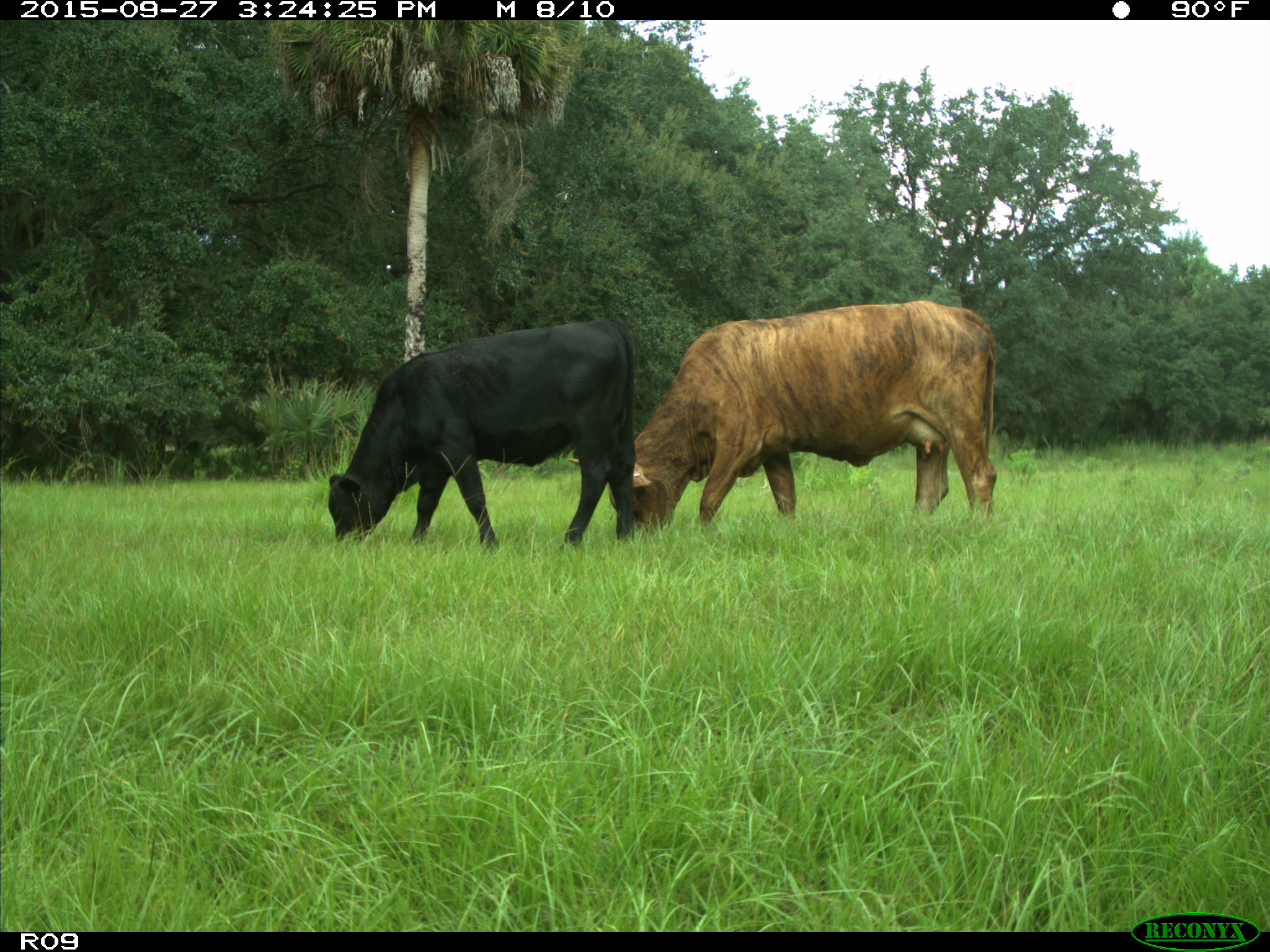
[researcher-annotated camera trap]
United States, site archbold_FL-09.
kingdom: Animalia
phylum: Chordata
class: Mammalia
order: Artiodactyla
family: Bovidae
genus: Bos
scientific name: Bos taurus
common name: domestic cow